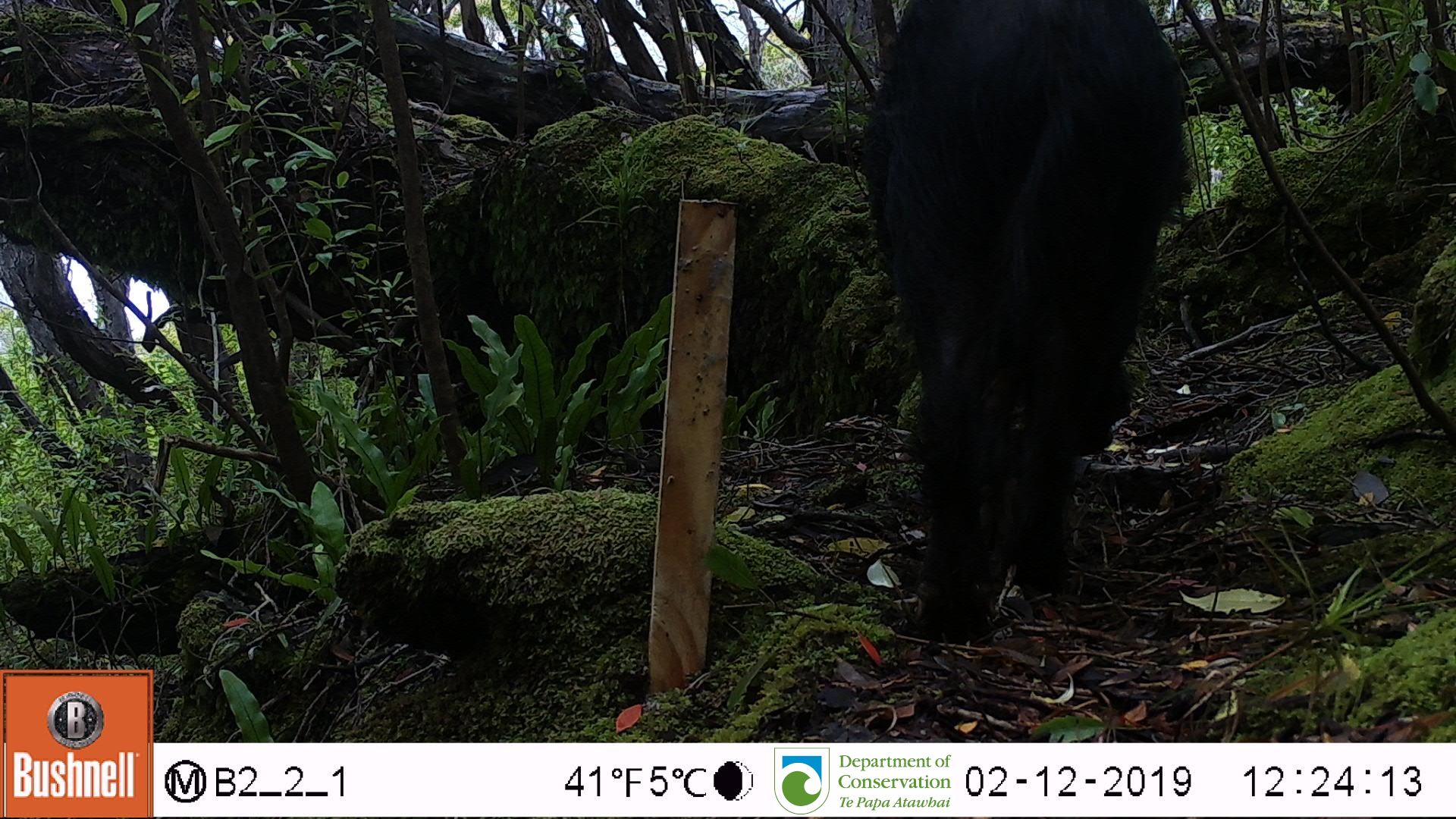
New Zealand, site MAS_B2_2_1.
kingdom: Animalia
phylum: Chordata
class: Mammalia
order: Artiodactyla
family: Suidae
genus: Sus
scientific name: Sus scrofa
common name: pig